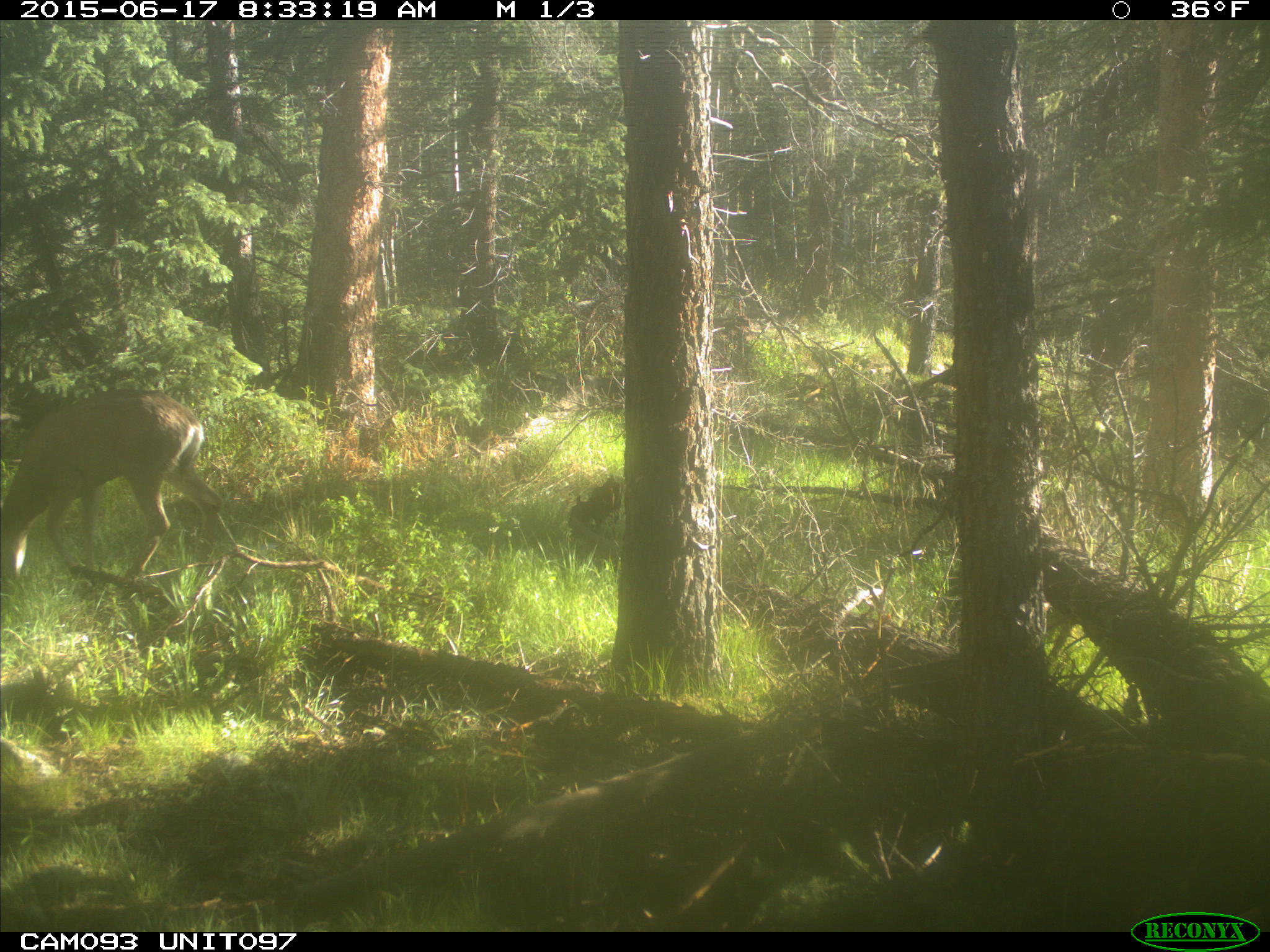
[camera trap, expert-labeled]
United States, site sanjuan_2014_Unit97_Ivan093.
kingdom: Animalia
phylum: Chordata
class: Mammalia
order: Artiodactyla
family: Cervidae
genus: Odocoileus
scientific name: Odocoileus hemionus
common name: mule deer